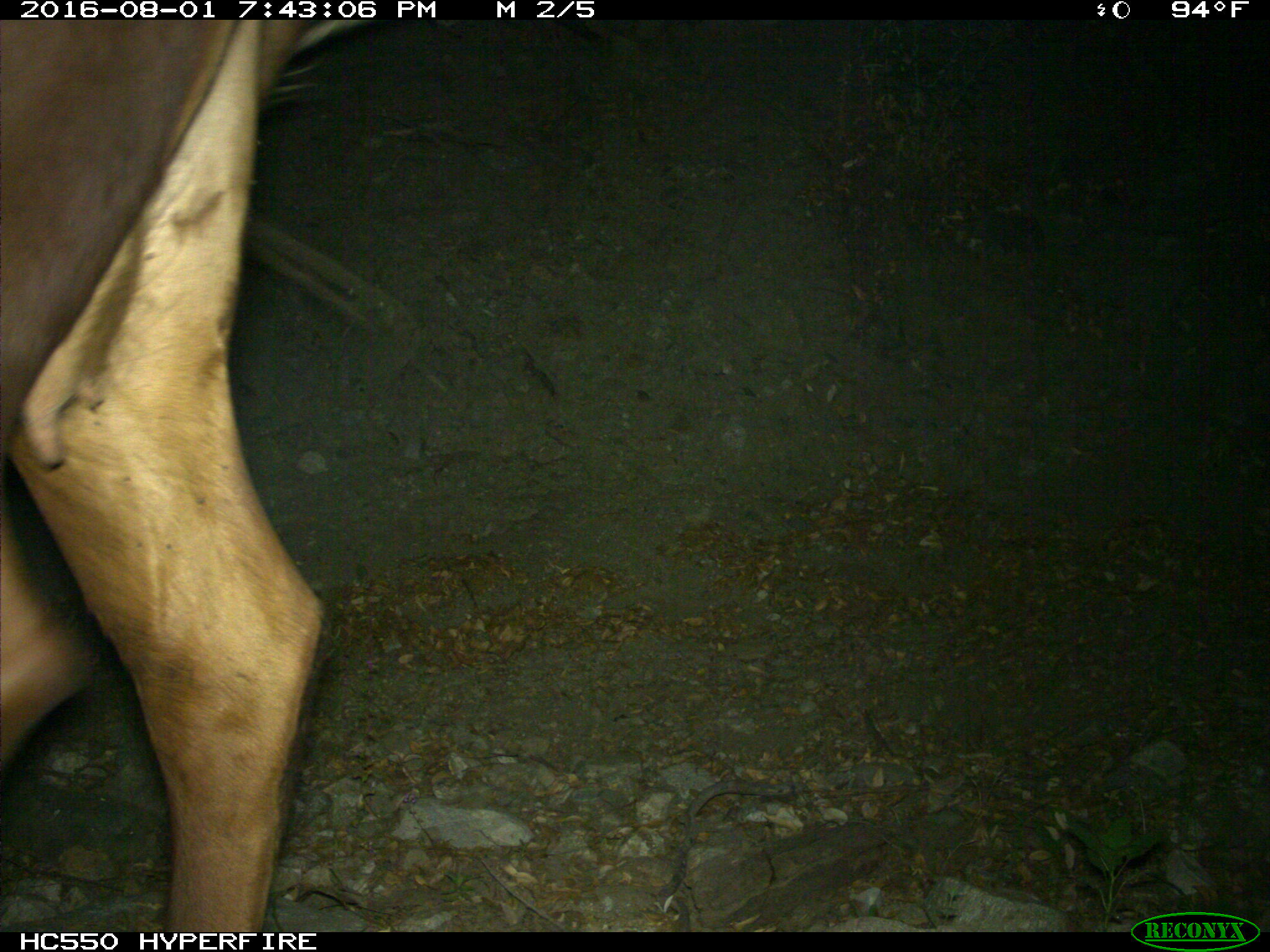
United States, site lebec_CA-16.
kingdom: Animalia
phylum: Chordata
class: Mammalia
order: Artiodactyla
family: Bovidae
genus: Bos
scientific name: Bos taurus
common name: domestic cow